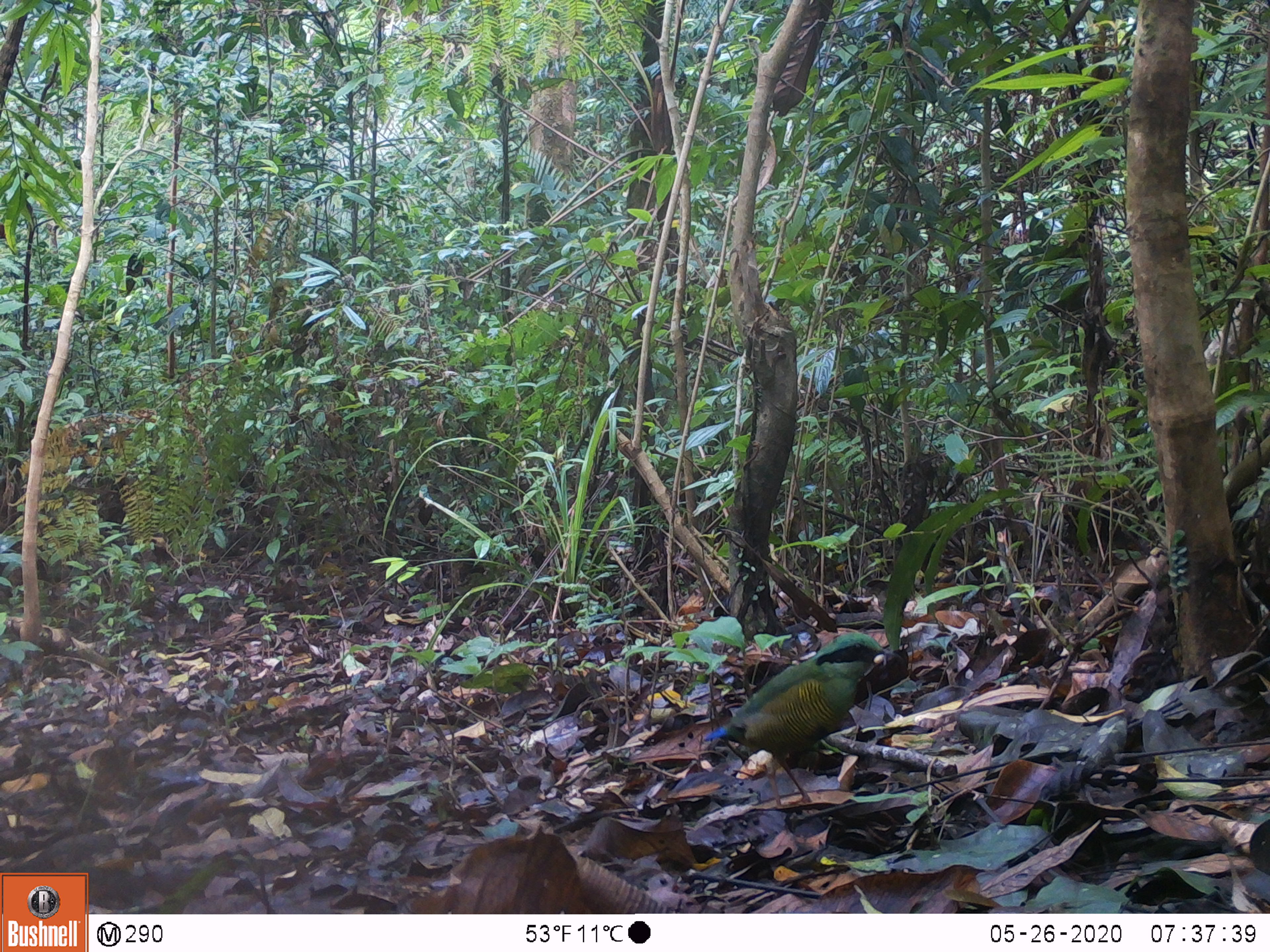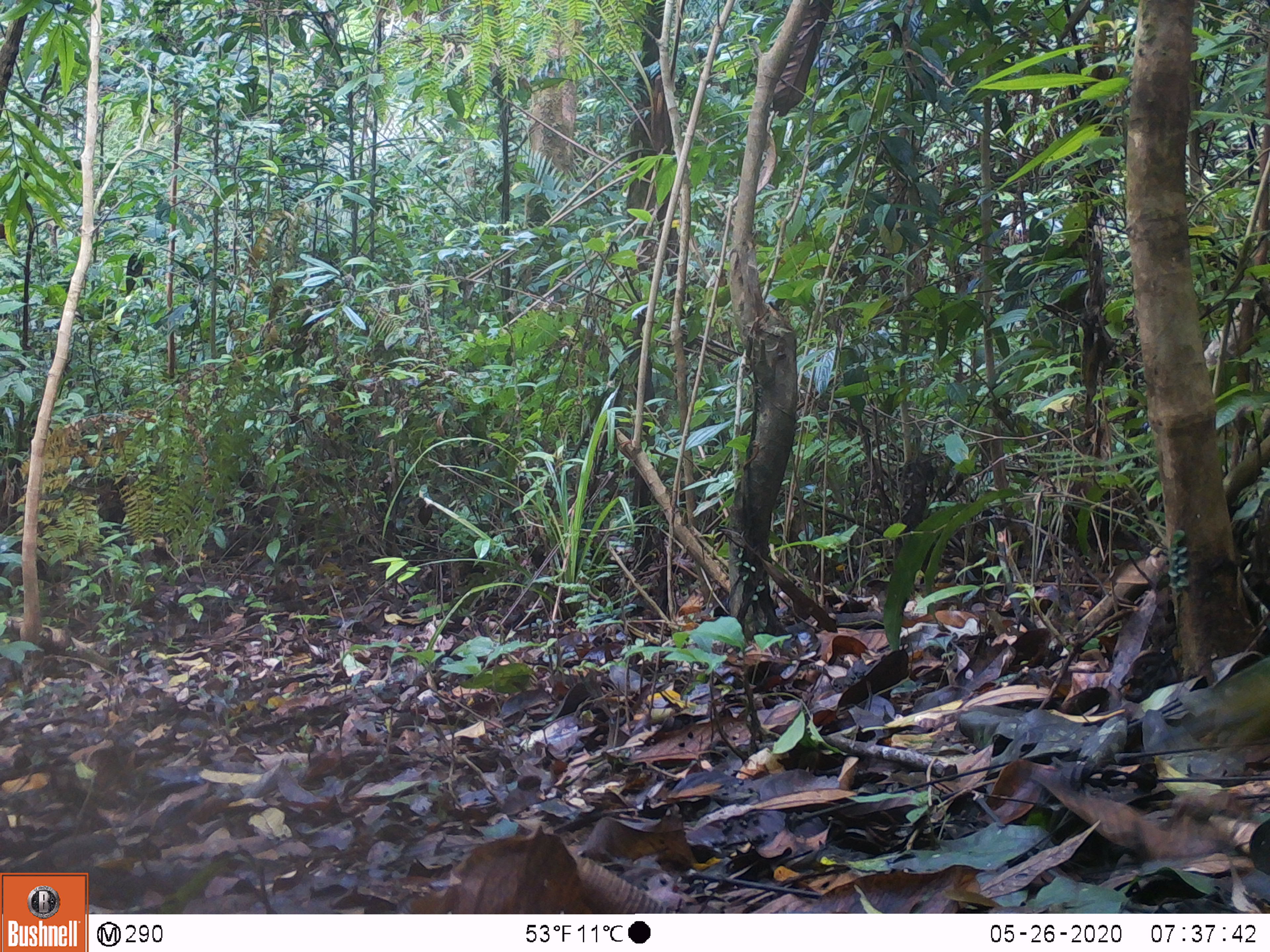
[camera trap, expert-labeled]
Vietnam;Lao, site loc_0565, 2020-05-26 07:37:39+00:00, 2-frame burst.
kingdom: Animalia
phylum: Chordata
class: Aves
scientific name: Aves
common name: bird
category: unidentified bird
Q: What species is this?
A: Unidentified bird (bird) (Aves).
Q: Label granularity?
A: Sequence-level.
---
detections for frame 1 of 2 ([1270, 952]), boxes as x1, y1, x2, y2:
unidentified bird: 701, 631, 903, 810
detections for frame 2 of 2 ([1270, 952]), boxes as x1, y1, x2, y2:
unidentified bird: 1198, 655, 1270, 750